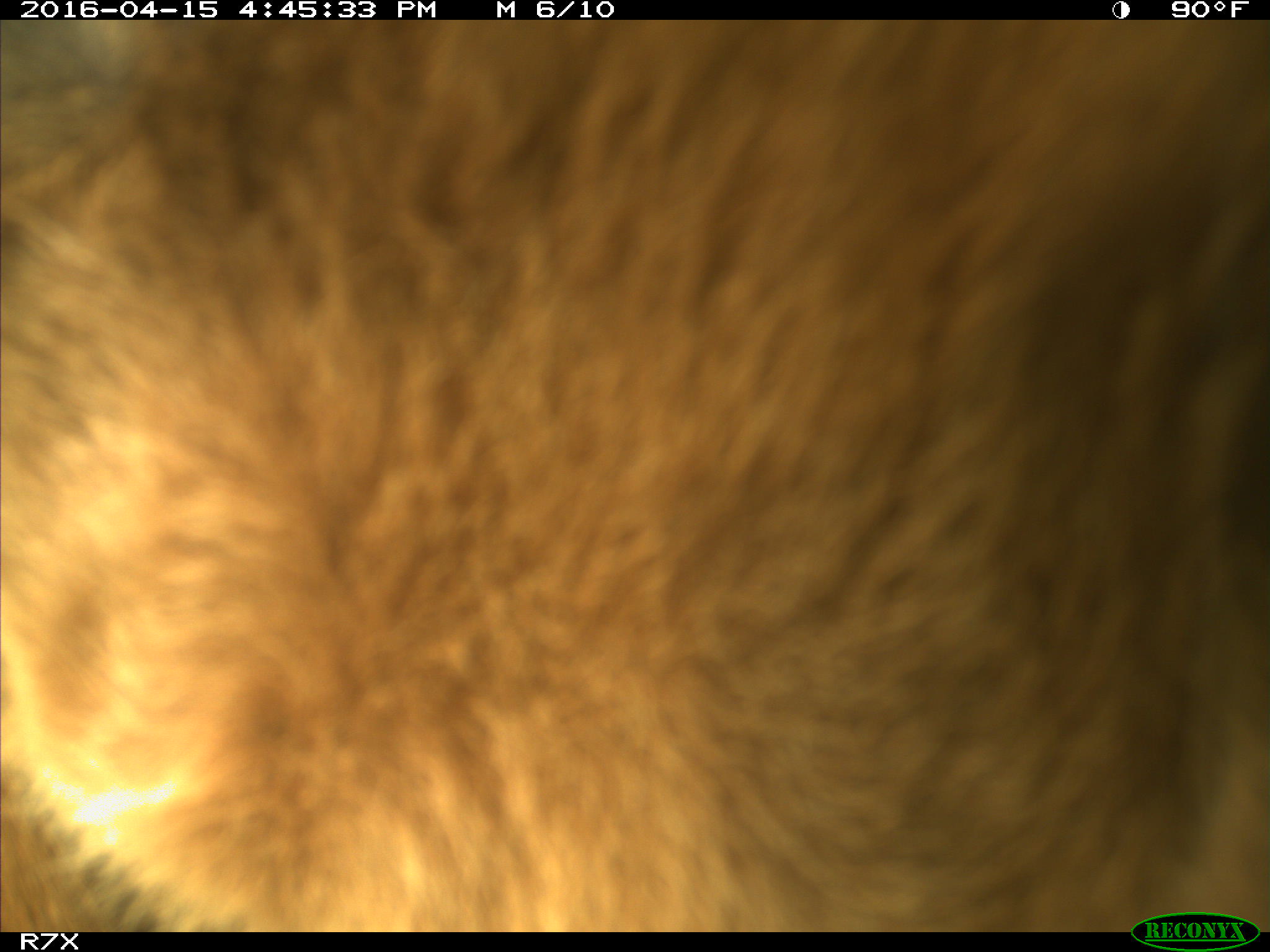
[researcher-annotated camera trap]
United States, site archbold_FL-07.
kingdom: Animalia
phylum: Chordata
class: Mammalia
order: Artiodactyla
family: Bovidae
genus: Bos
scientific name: Bos taurus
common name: domestic cow